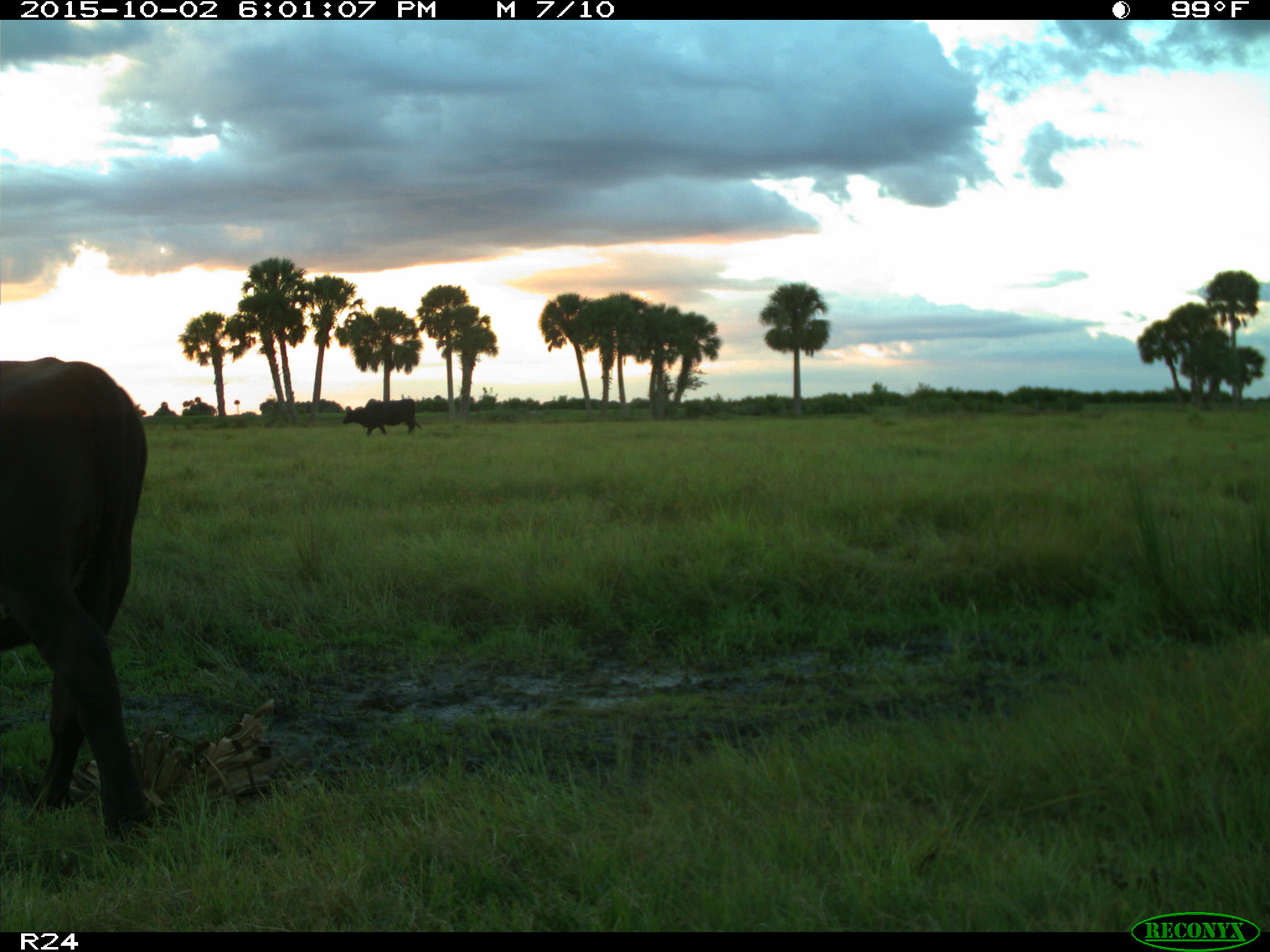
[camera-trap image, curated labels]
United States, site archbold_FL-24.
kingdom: Animalia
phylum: Chordata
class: Mammalia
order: Artiodactyla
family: Bovidae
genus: Bos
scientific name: Bos taurus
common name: domestic cow